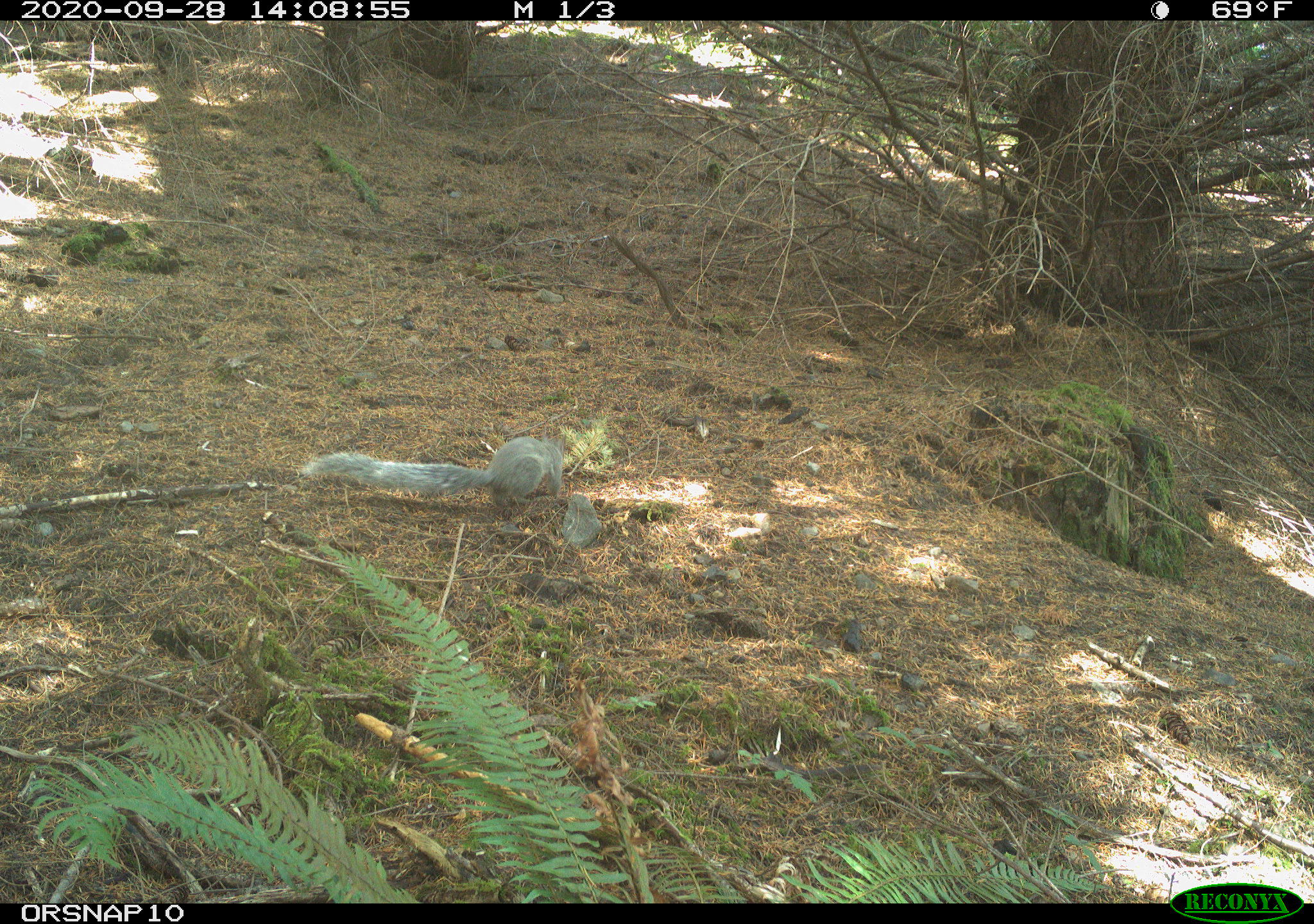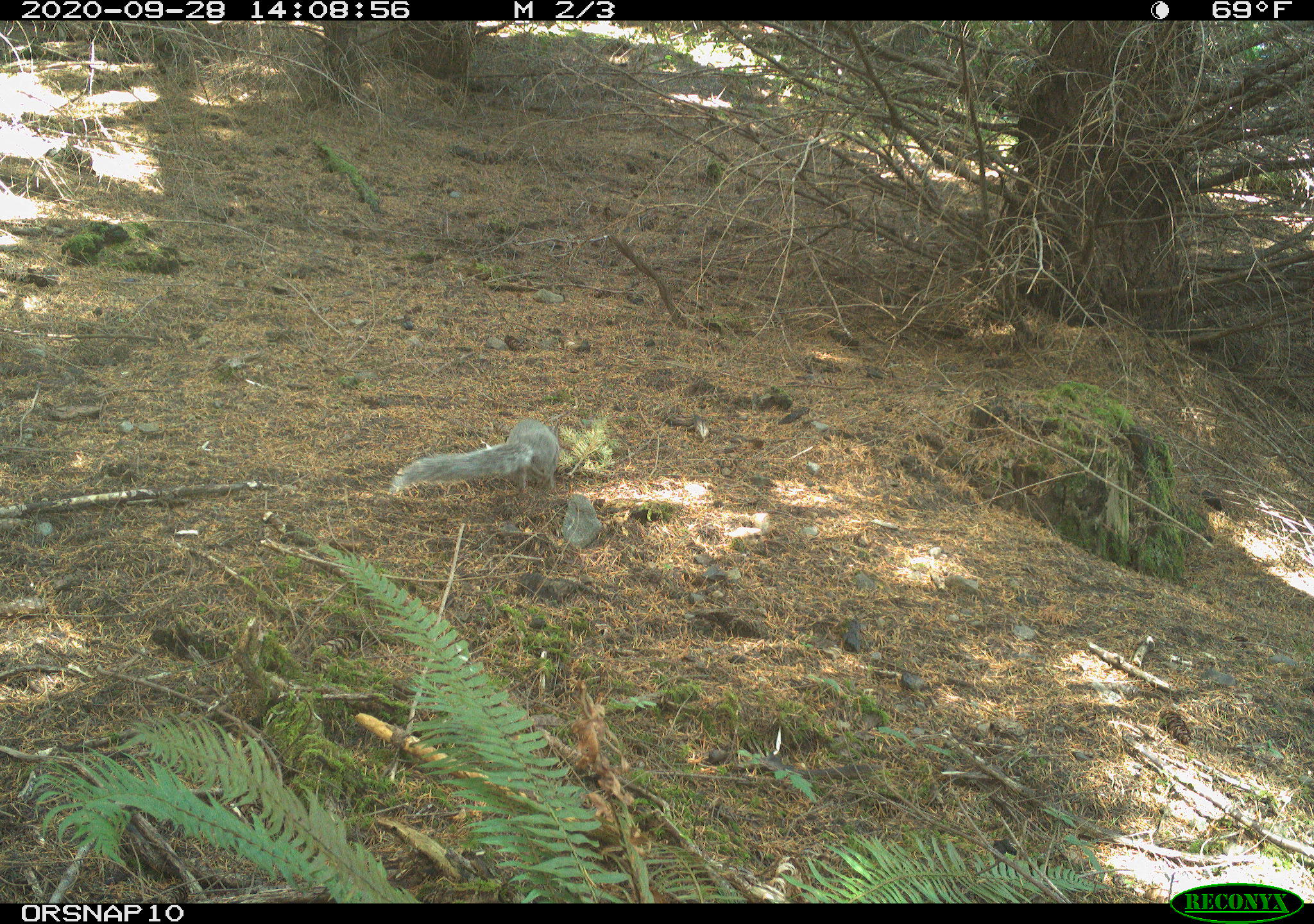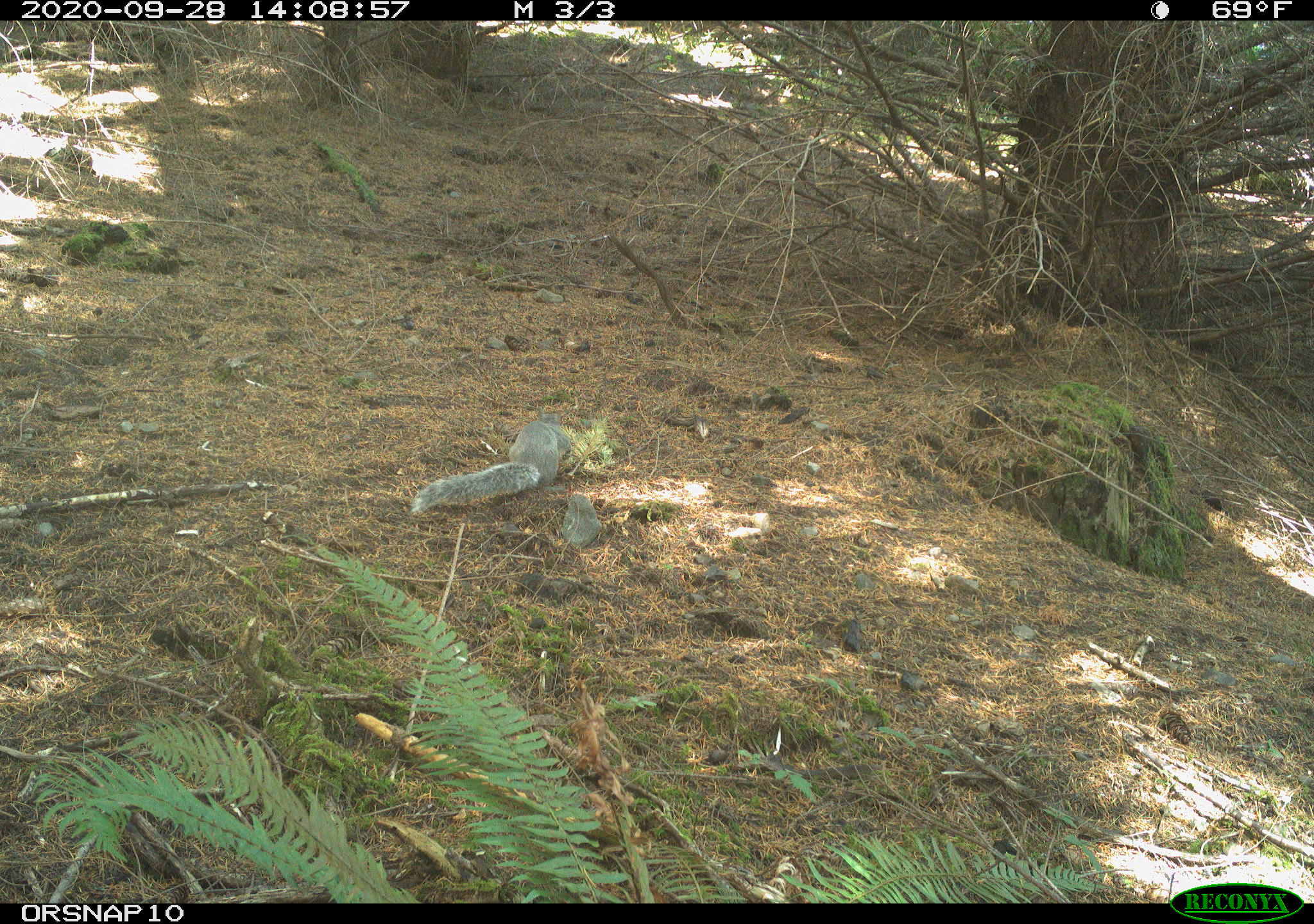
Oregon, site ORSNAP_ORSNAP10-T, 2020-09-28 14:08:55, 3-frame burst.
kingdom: Animalia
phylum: Chordata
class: Mammalia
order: Rodentia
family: Sciuridae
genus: Sciurus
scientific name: Sciurus griseus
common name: western gray squirrel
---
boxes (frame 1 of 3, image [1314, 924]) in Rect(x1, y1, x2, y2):
western gray squirrel: Rect(287, 438, 573, 504)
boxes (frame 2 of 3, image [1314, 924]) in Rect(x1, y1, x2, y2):
western gray squirrel: Rect(392, 412, 564, 503)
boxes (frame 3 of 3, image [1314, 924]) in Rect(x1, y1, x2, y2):
western gray squirrel: Rect(406, 405, 578, 517)